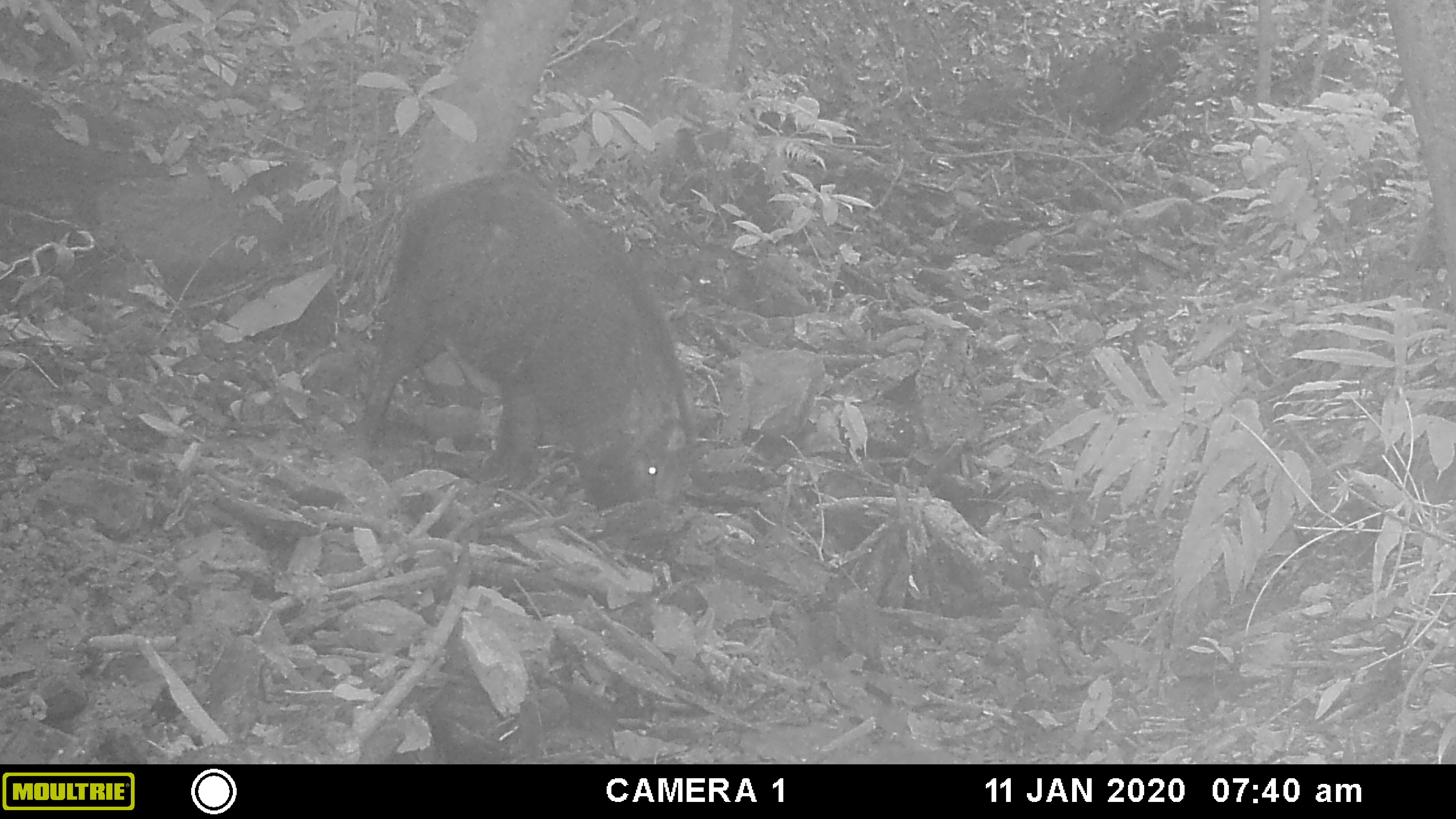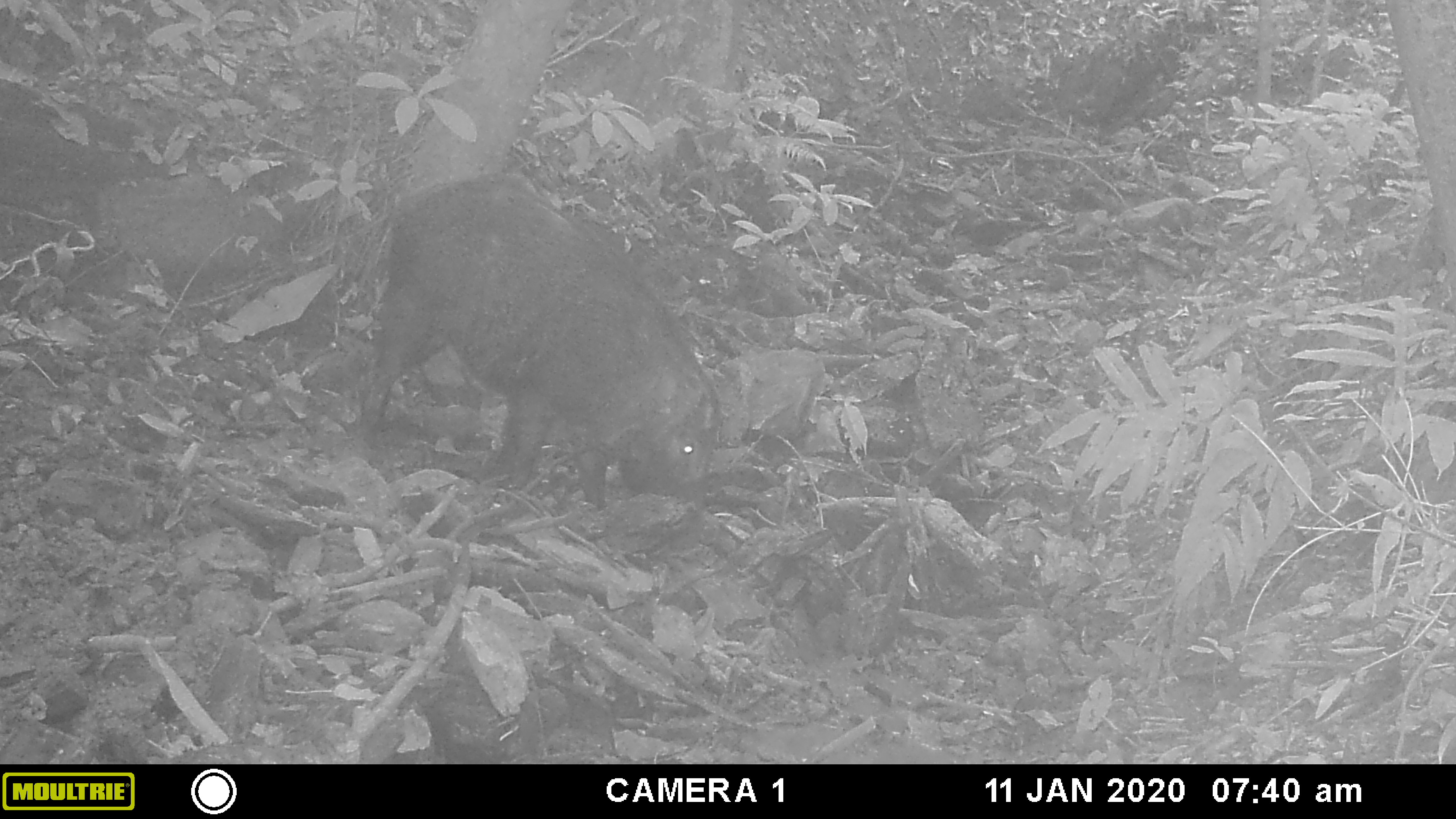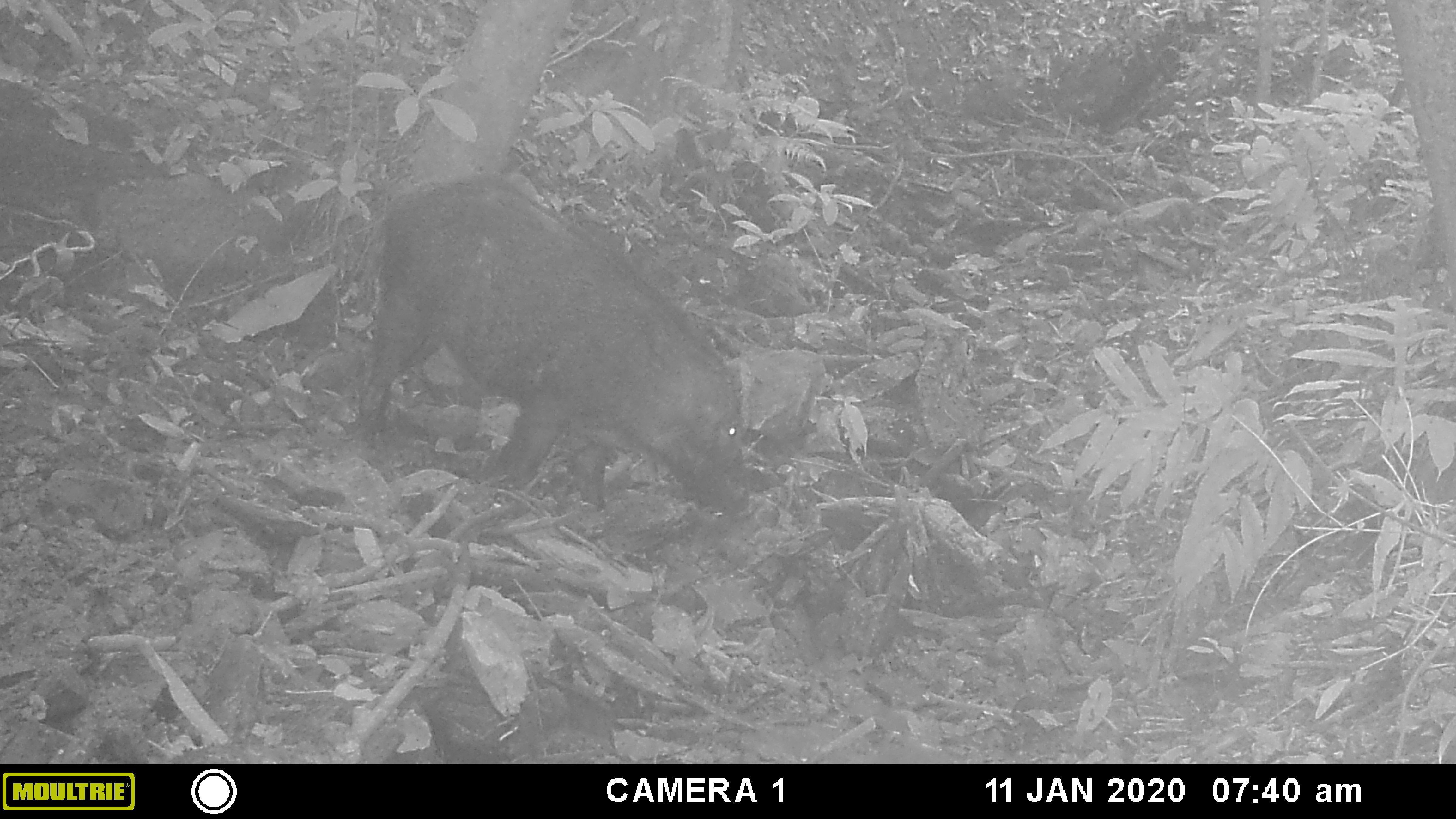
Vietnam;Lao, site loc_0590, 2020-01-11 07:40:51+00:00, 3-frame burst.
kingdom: Animalia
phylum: Chordata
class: Mammalia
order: Artiodactyla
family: Suidae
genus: Sus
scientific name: Sus scrofa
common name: eurasian wild pig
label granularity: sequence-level